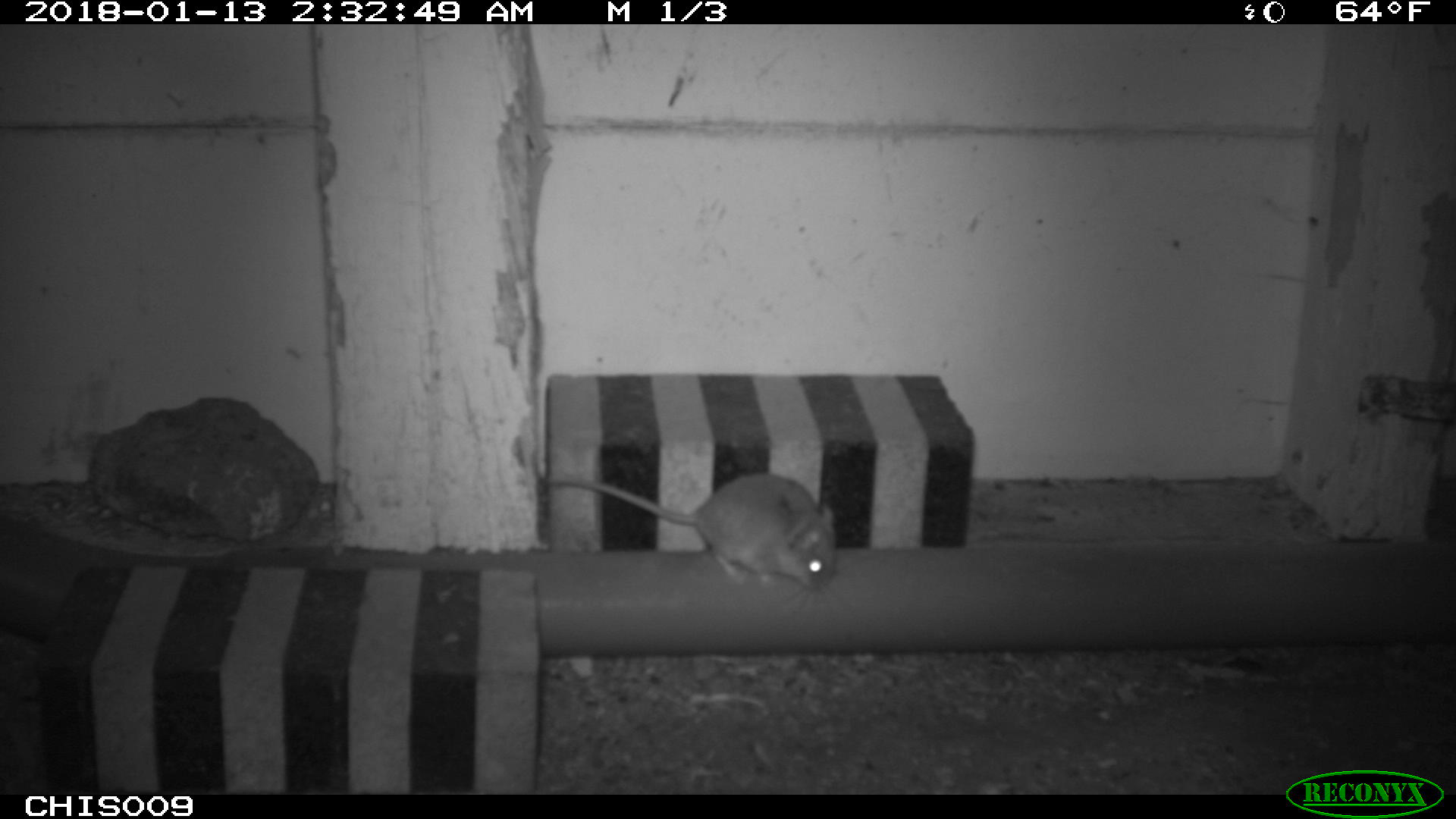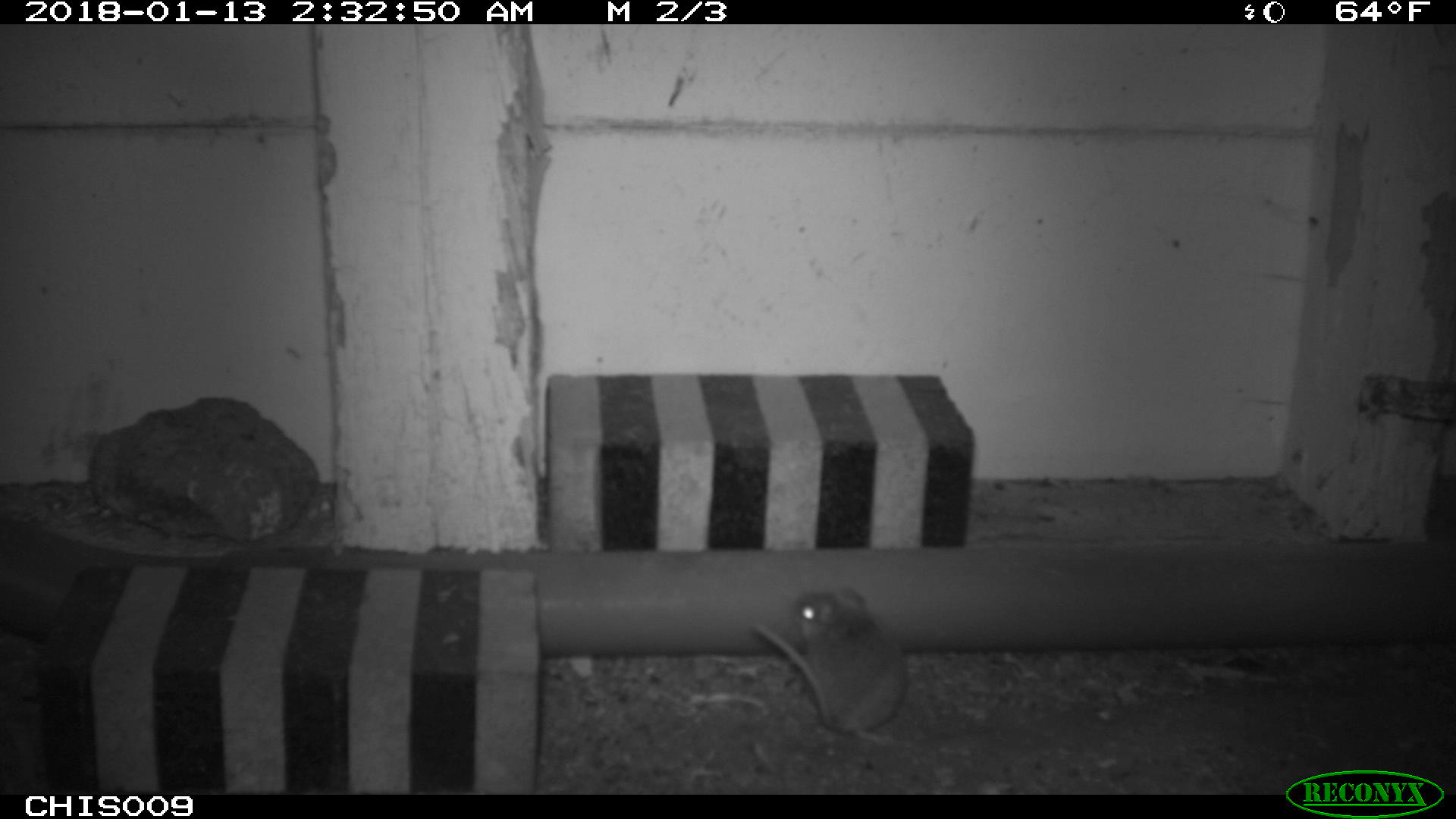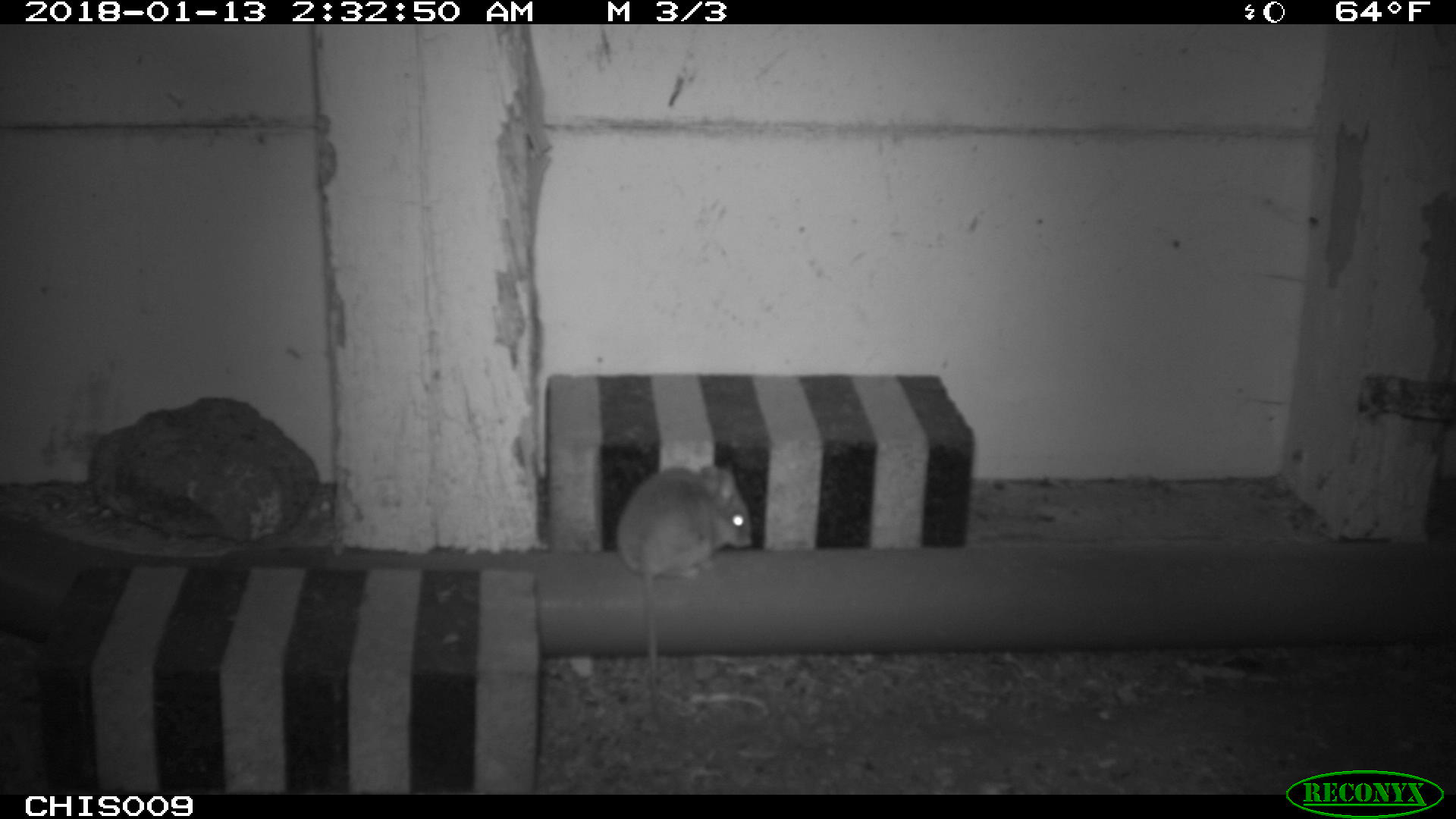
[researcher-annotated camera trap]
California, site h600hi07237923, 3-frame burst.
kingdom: Animalia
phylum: Chordata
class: Mammalia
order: Rodentia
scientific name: Rodentia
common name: rodent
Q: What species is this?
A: Rodent (Rodentia).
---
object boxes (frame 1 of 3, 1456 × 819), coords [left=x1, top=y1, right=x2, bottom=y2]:
rodent: [left=545, top=472, right=868, bottom=624]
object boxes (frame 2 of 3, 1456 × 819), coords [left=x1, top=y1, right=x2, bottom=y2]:
rodent: [left=754, top=588, right=908, bottom=730]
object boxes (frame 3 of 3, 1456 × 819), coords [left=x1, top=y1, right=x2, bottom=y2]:
rodent: [left=615, top=463, right=755, bottom=732]